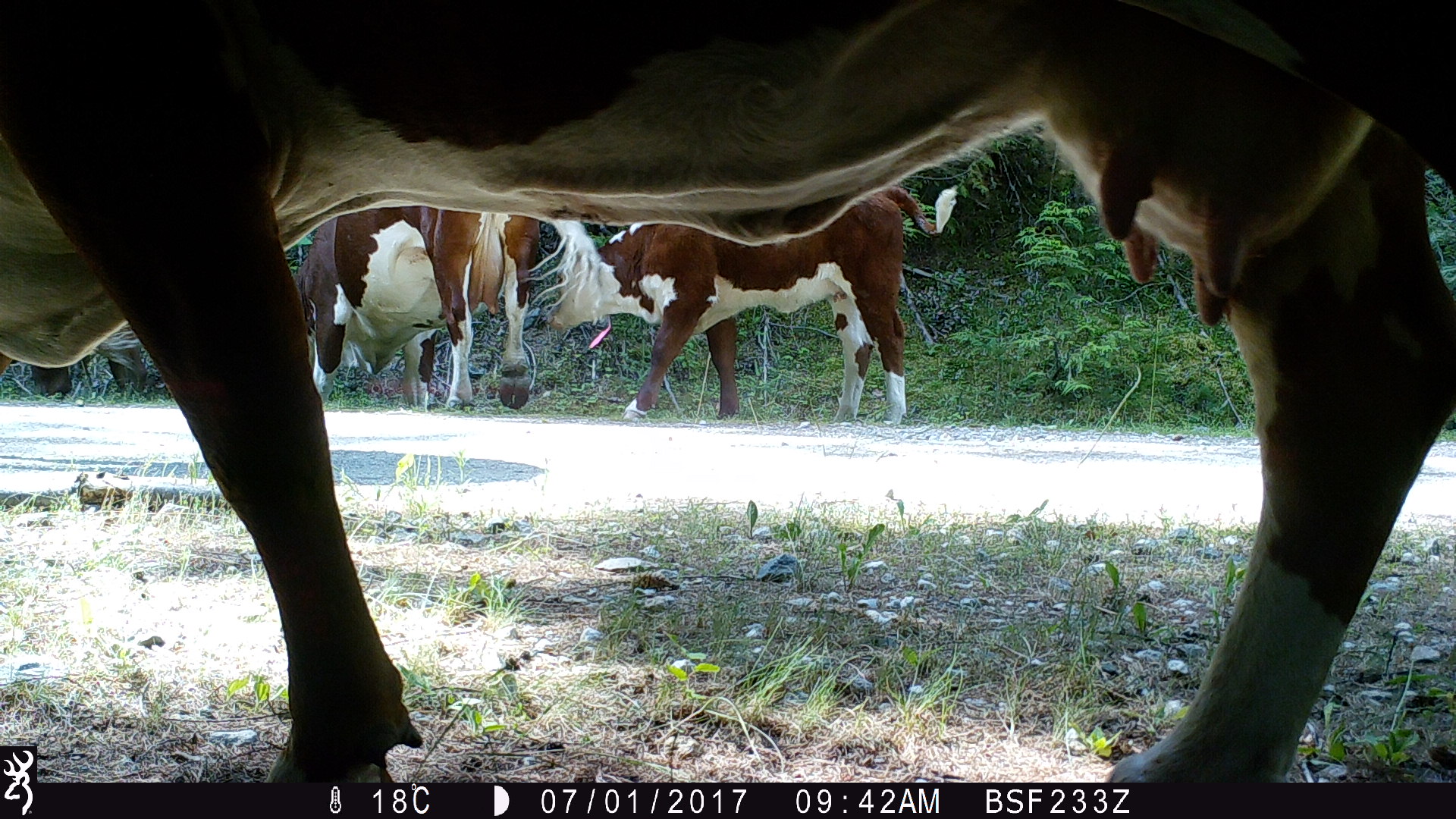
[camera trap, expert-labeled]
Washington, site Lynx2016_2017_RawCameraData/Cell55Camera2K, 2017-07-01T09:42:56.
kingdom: Animalia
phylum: Chordata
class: Mammalia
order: Artiodactyla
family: Bovidae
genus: Bos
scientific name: Bos taurus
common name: domestic cattle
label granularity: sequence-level